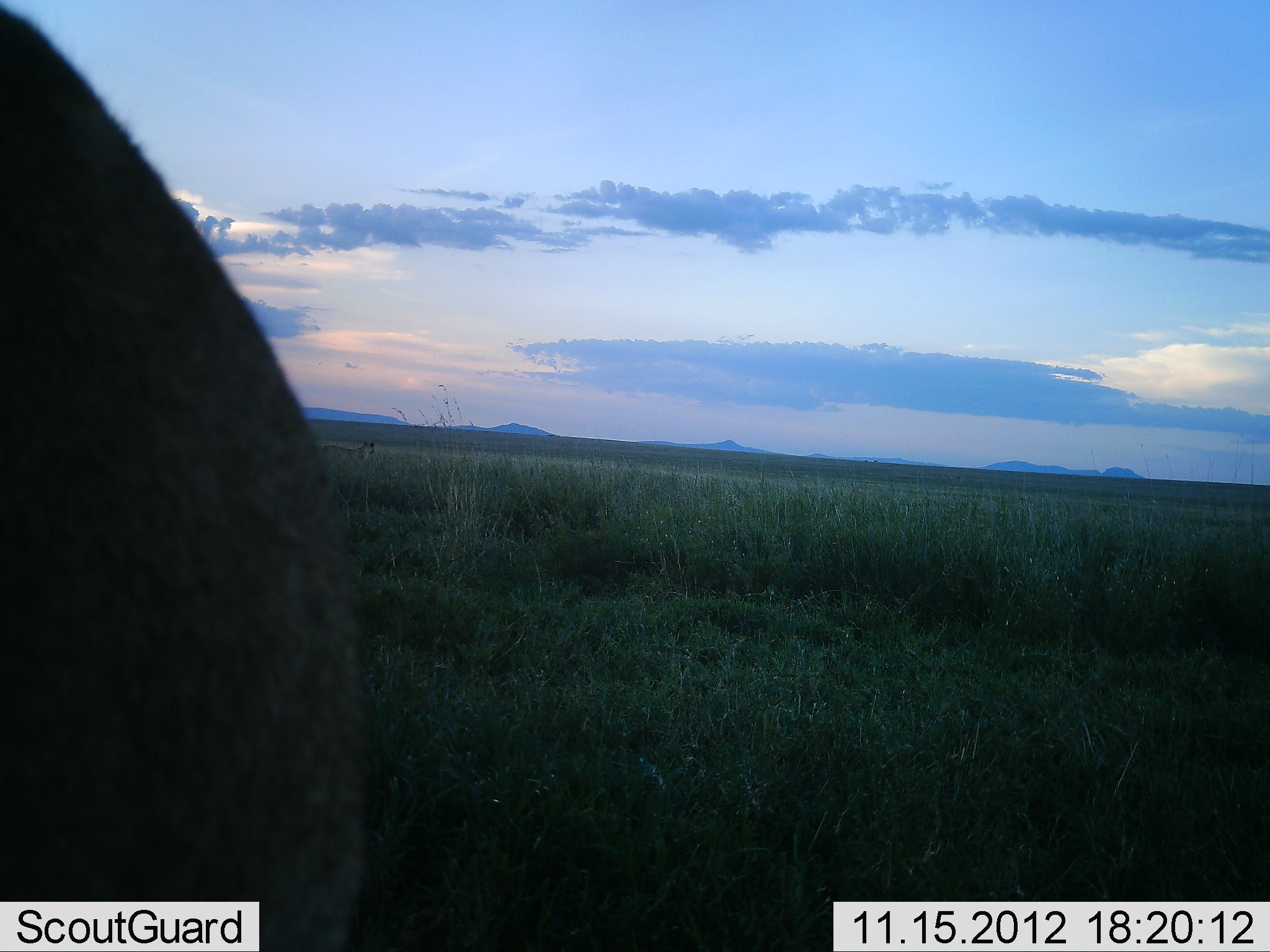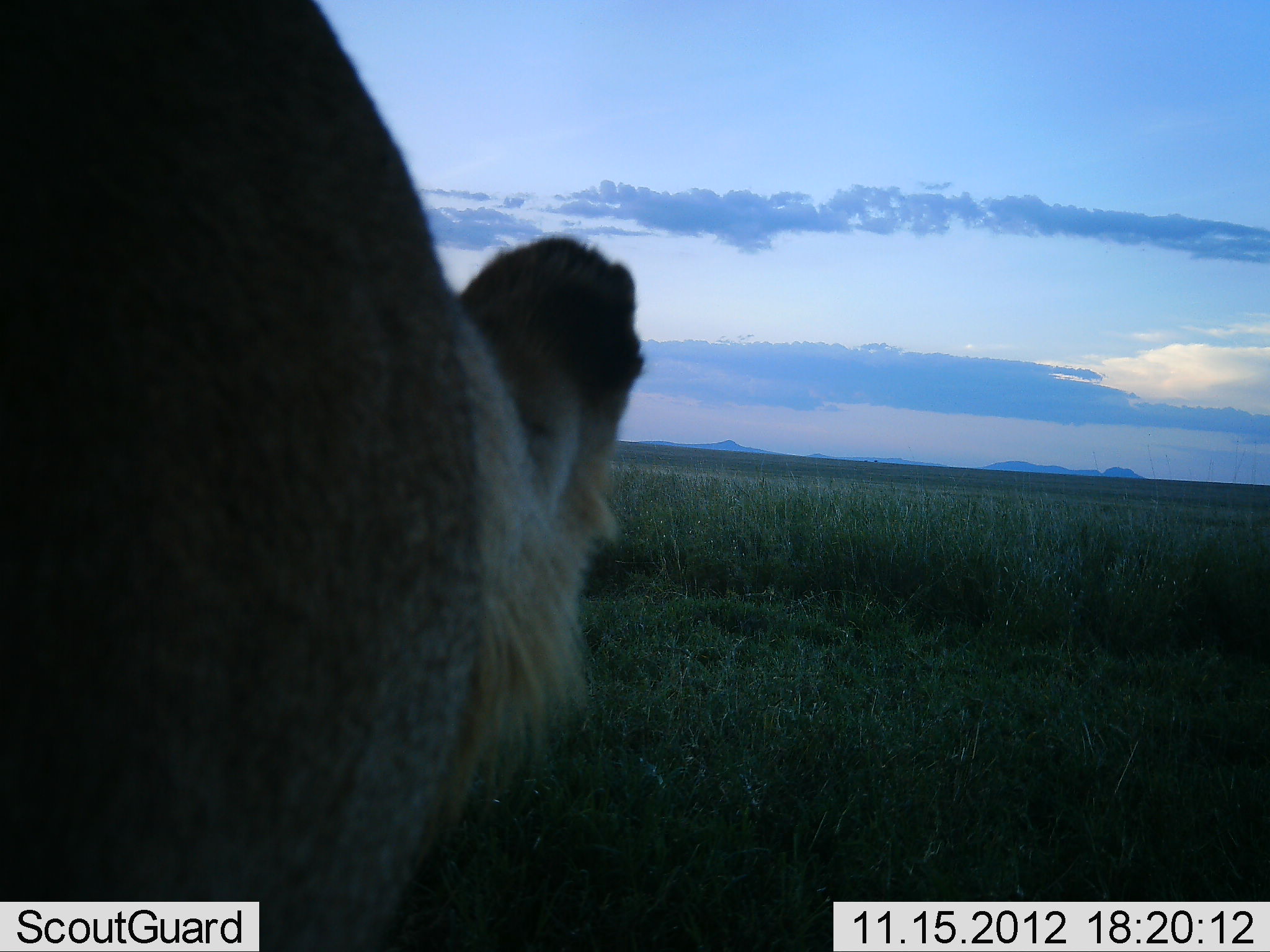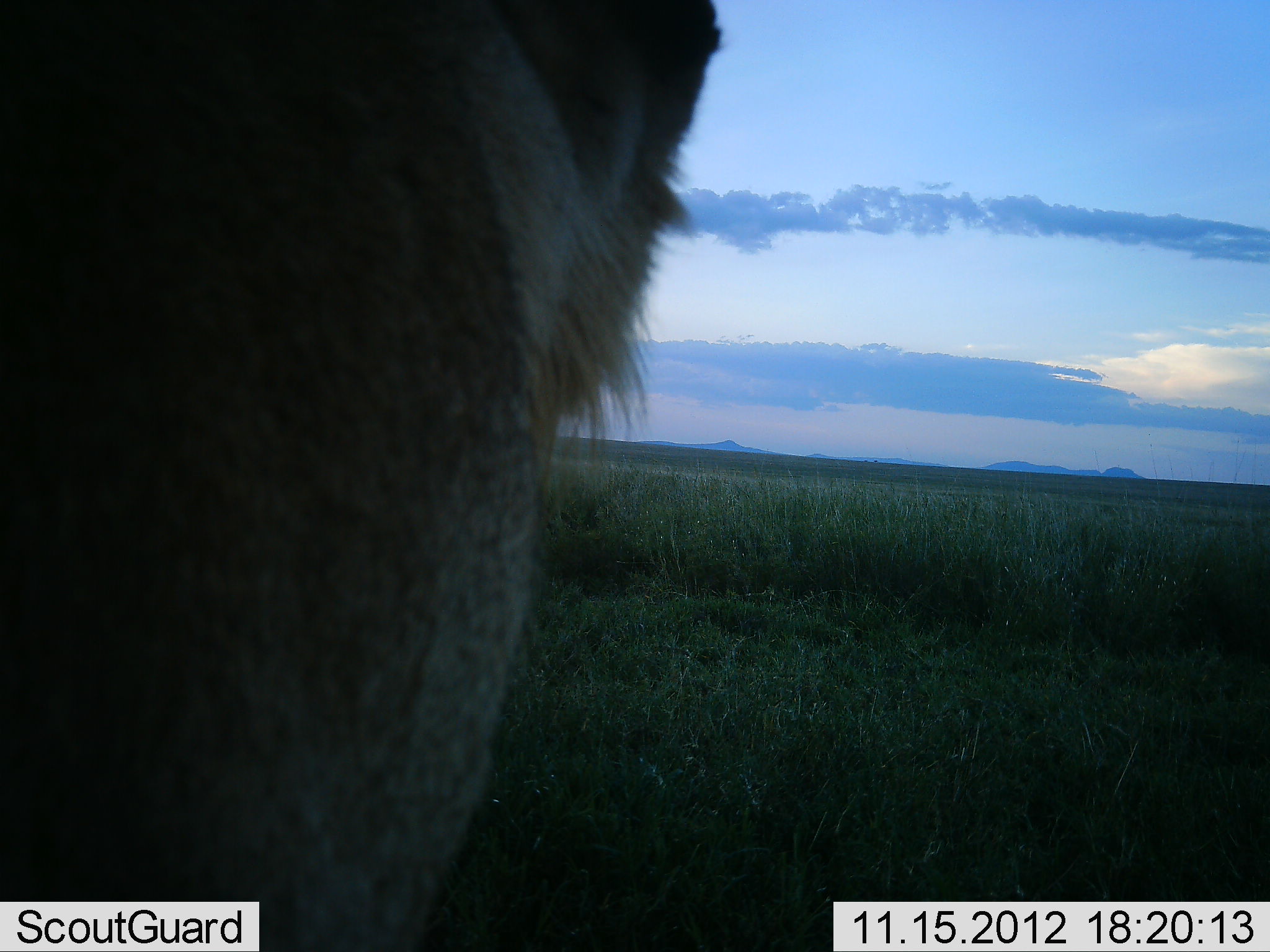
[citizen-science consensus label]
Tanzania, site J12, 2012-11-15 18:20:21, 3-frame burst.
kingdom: Animalia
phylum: Chordata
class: Mammalia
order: Carnivora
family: Felidae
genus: Panthera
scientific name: Panthera leo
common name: lion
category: lionfemale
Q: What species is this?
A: Lionfemale (lion) (Panthera leo).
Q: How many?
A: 1.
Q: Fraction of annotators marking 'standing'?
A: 90%.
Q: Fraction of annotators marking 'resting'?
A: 10%.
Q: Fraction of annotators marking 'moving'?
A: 10%.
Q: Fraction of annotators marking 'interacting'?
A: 0%.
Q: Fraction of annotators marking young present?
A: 0%.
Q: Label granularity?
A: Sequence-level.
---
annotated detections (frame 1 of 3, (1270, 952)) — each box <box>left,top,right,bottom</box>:
animal: <box>1,0,364,951</box>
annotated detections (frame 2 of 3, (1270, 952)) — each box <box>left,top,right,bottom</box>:
animal: <box>1,1,646,952</box>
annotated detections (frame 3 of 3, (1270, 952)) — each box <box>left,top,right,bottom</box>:
animal: <box>1,1,724,952</box>